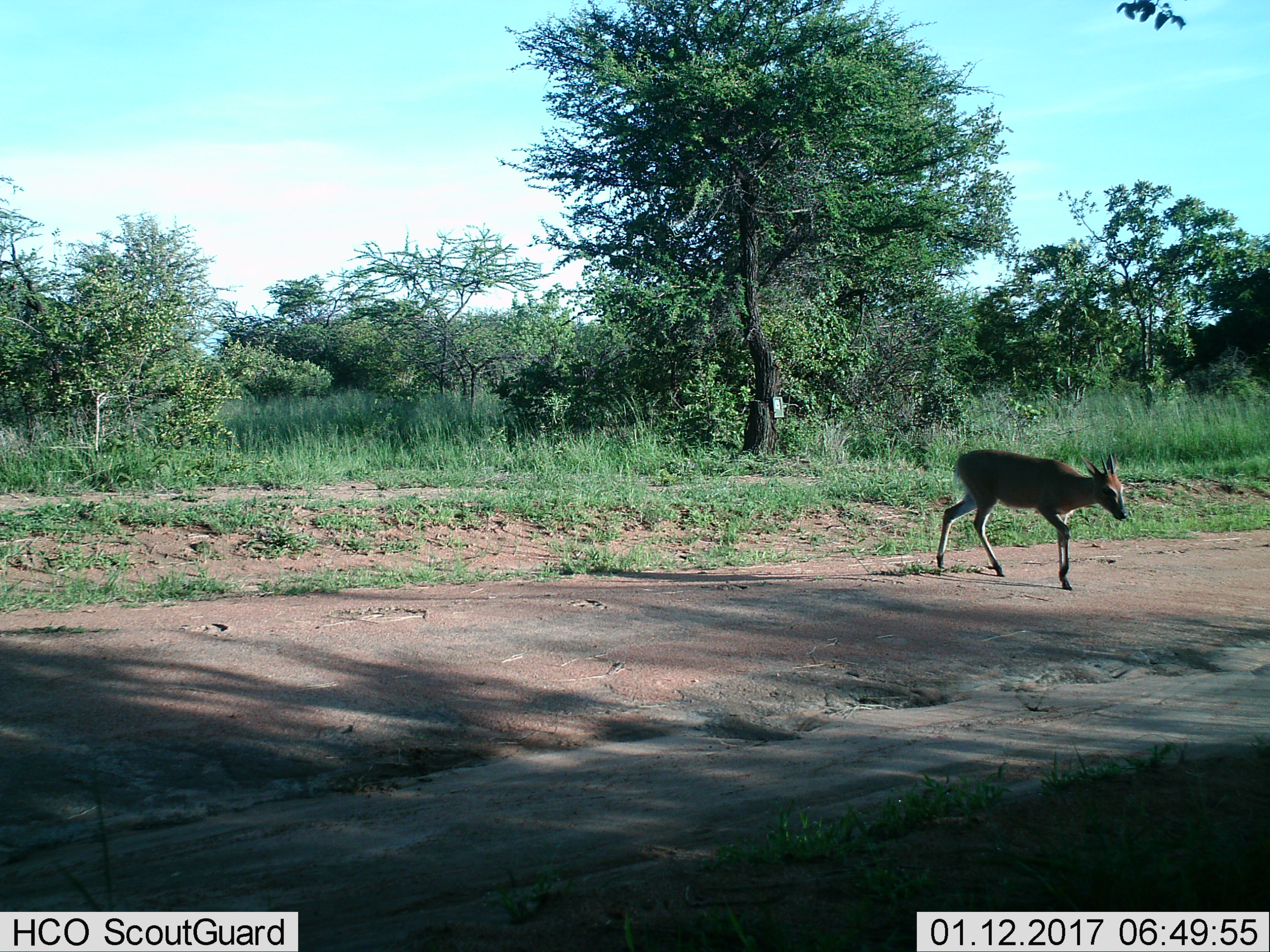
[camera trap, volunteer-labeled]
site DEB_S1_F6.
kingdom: Animalia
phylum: Chordata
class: Mammalia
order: Artiodactyla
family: Bovidae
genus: Sylvicapra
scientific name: Sylvicapra grimmia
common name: common duiker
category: duikercommongrey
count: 1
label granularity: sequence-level